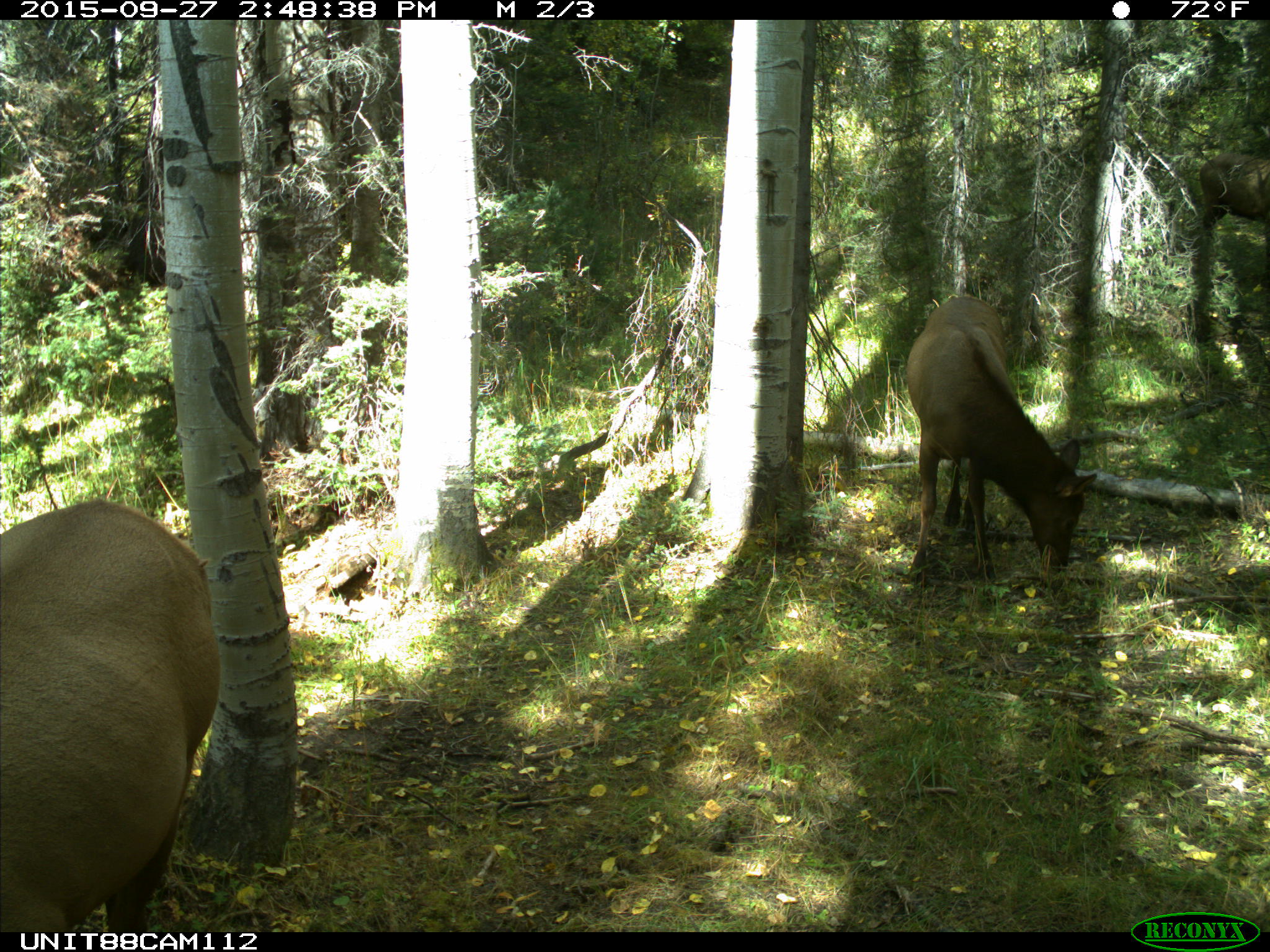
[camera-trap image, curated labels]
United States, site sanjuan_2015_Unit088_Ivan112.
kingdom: Animalia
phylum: Chordata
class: Mammalia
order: Artiodactyla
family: Cervidae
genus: Cervus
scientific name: Cervus elaphus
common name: red deer